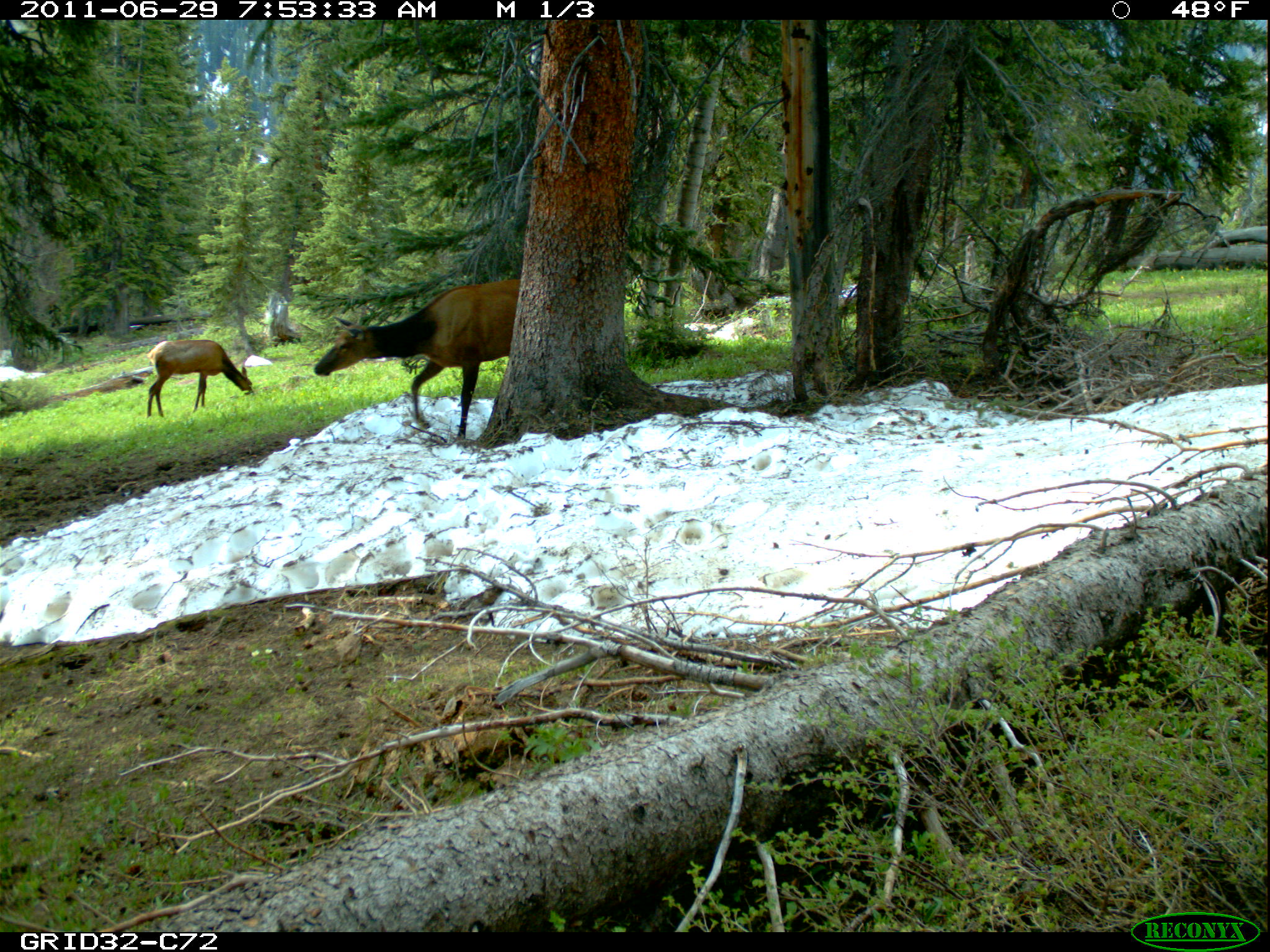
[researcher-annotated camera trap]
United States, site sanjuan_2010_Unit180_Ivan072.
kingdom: Animalia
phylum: Chordata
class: Mammalia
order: Artiodactyla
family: Cervidae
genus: Cervus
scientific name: Cervus elaphus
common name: red deer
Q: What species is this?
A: Cervus elaphus (red deer).